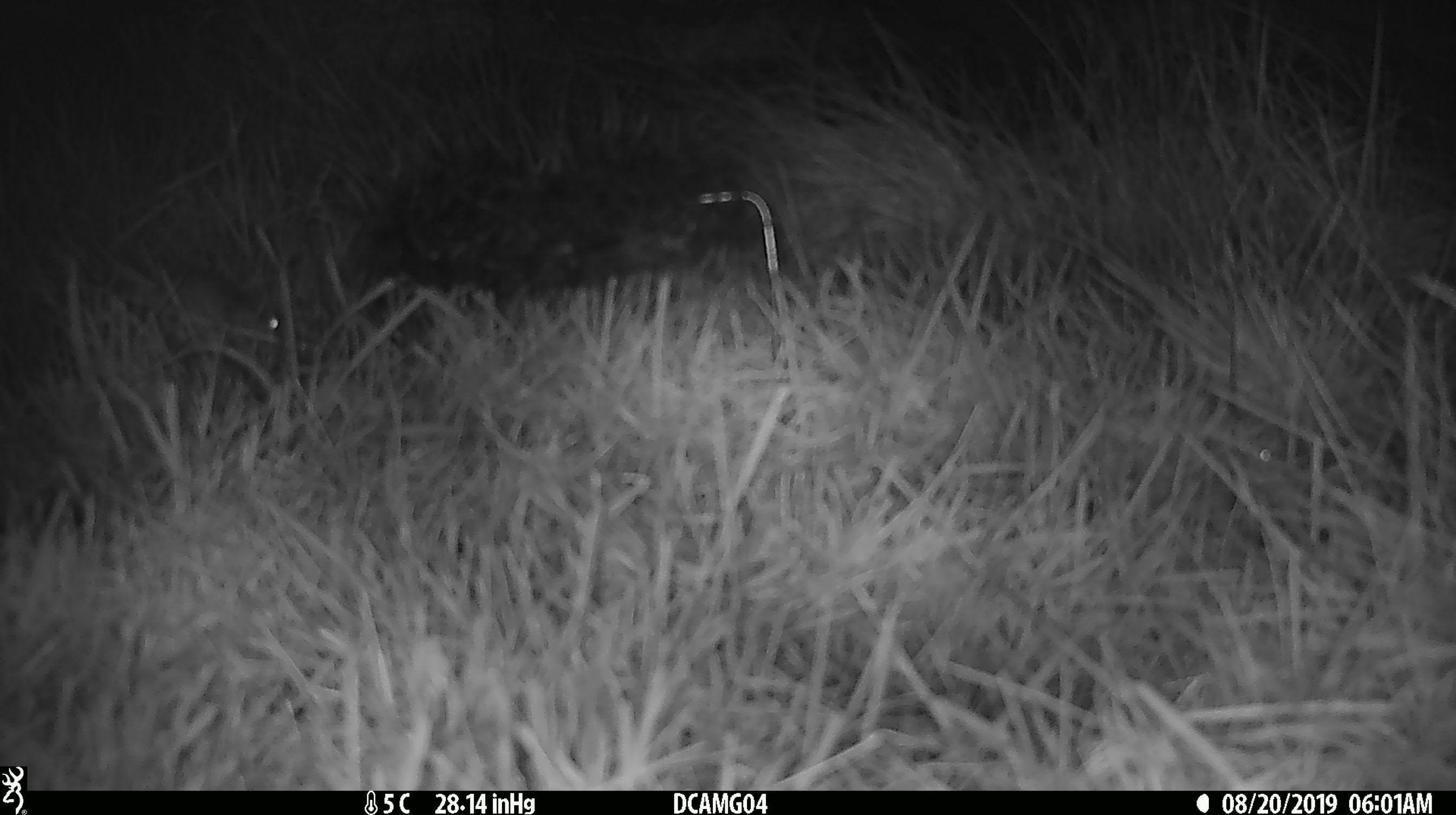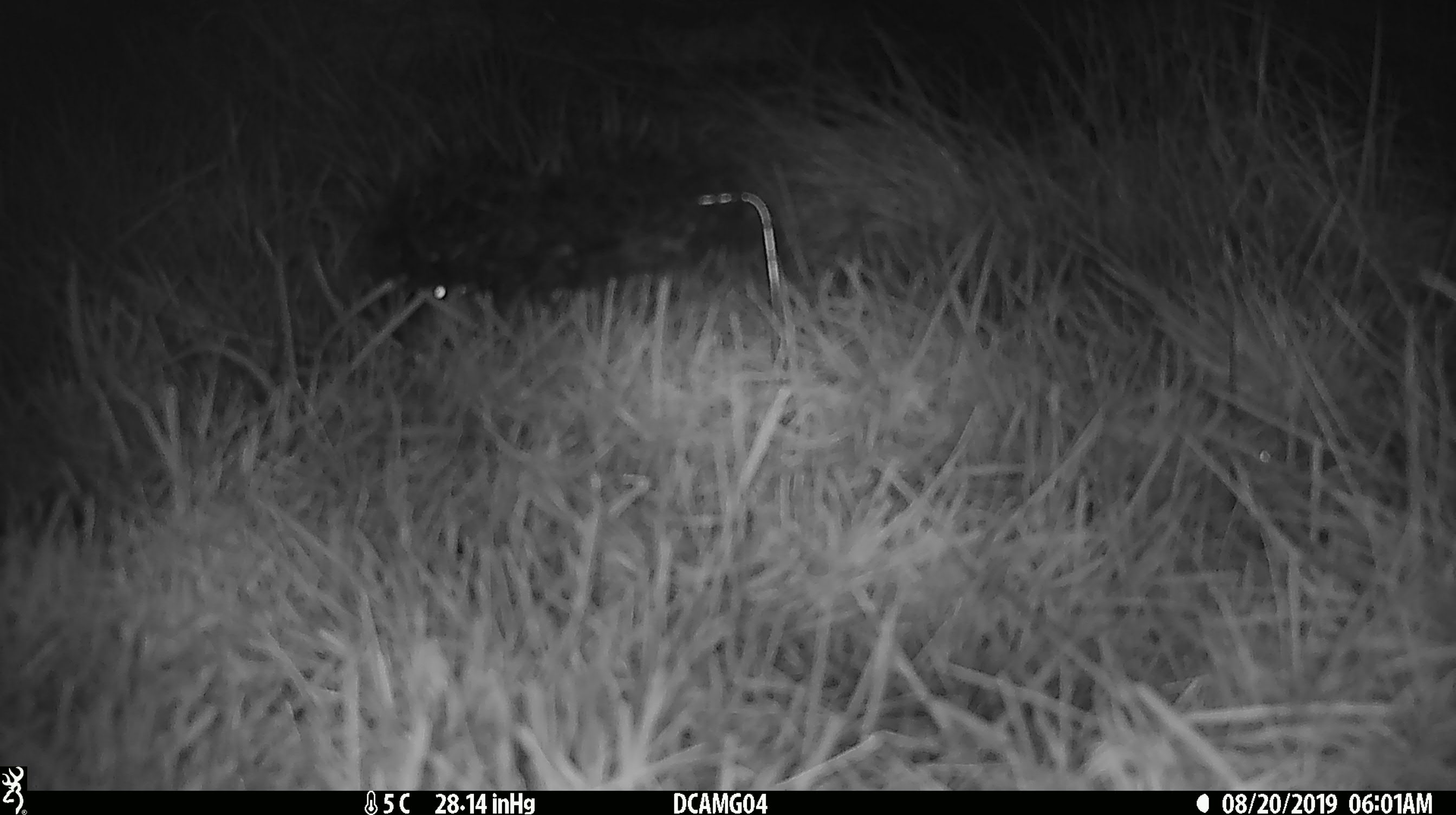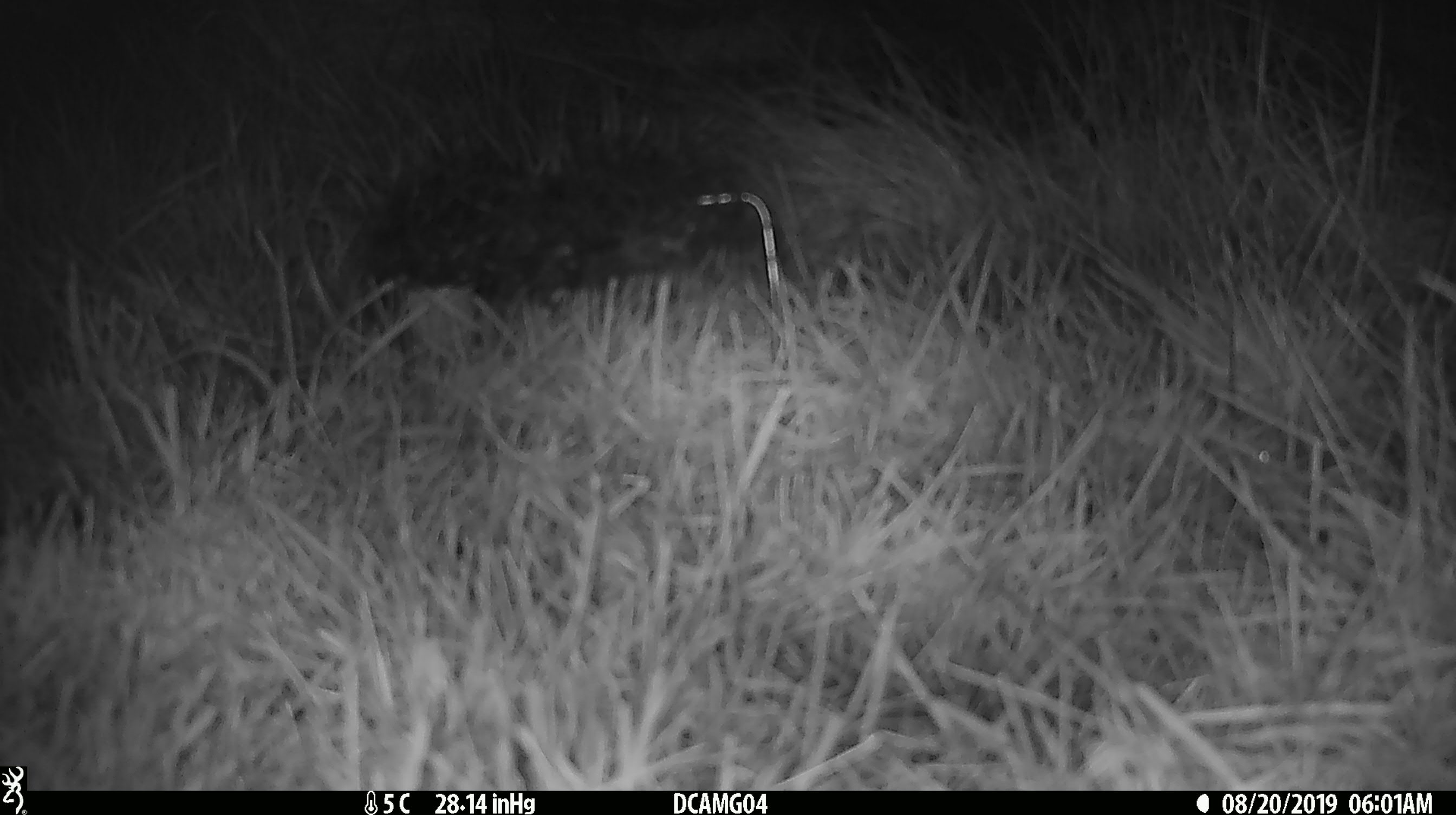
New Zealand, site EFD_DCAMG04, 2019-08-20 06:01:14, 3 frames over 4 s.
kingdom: Animalia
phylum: Chordata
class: Mammalia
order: Rodentia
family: Muridae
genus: Mus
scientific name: Mus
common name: mouse